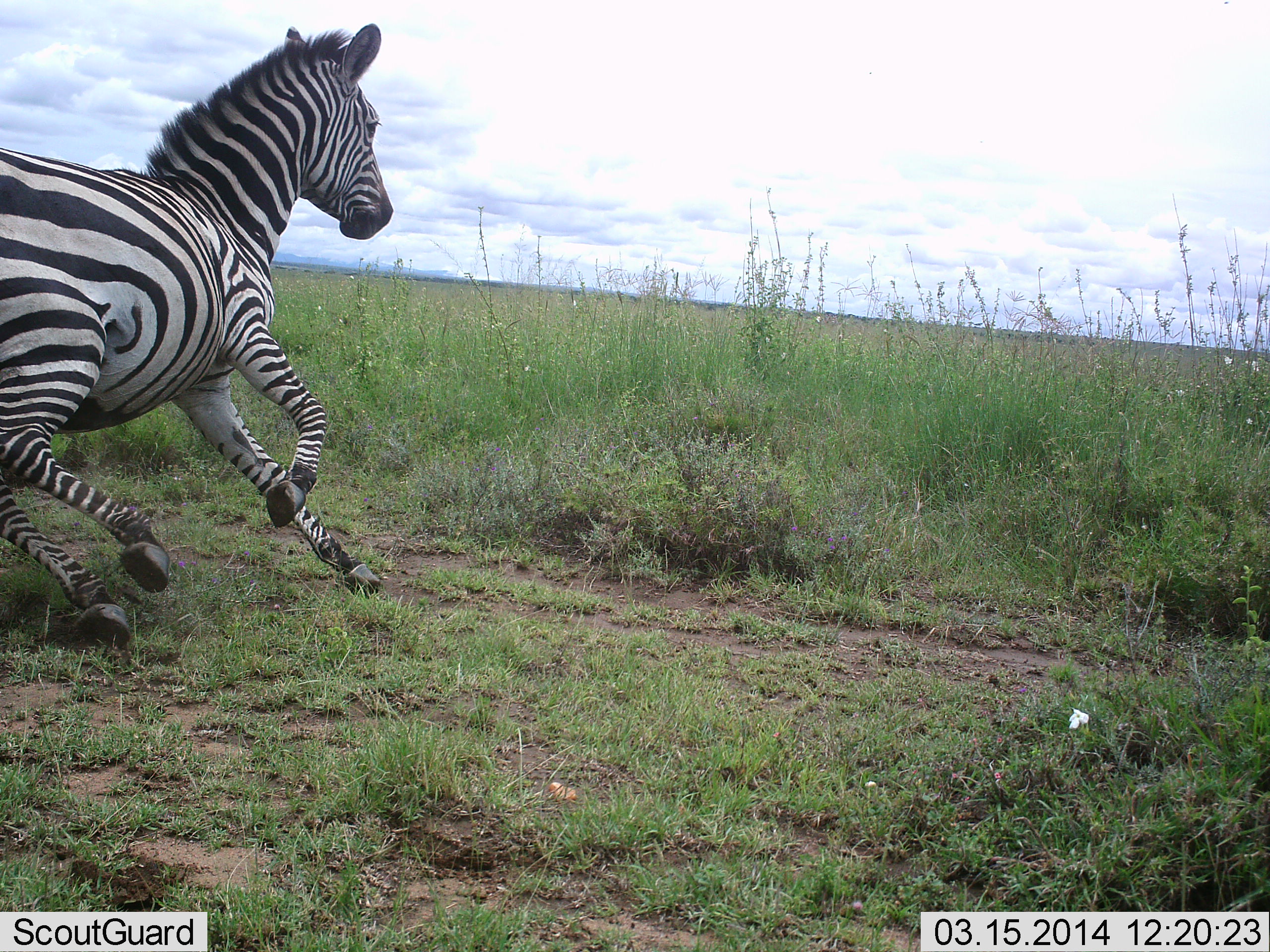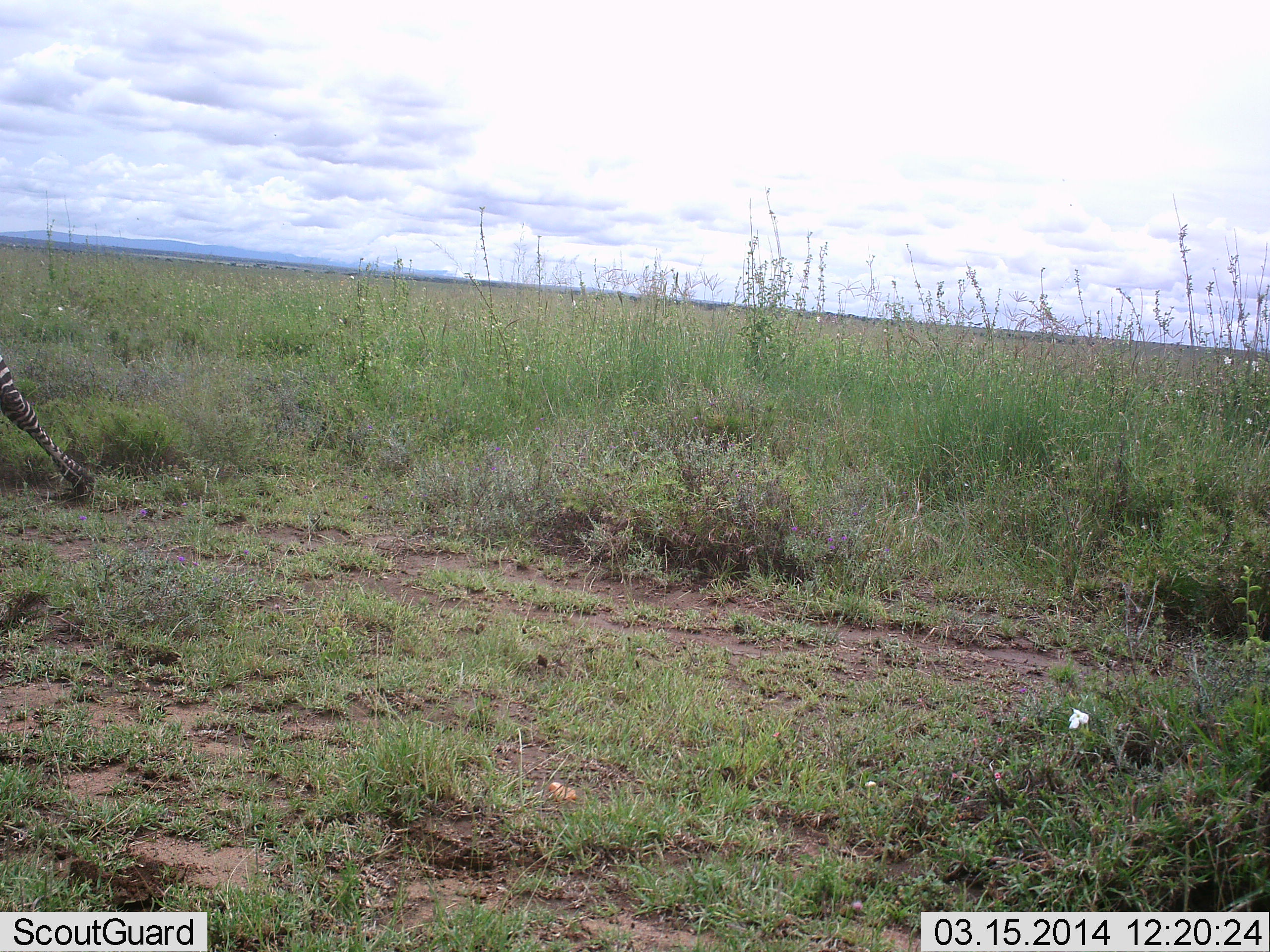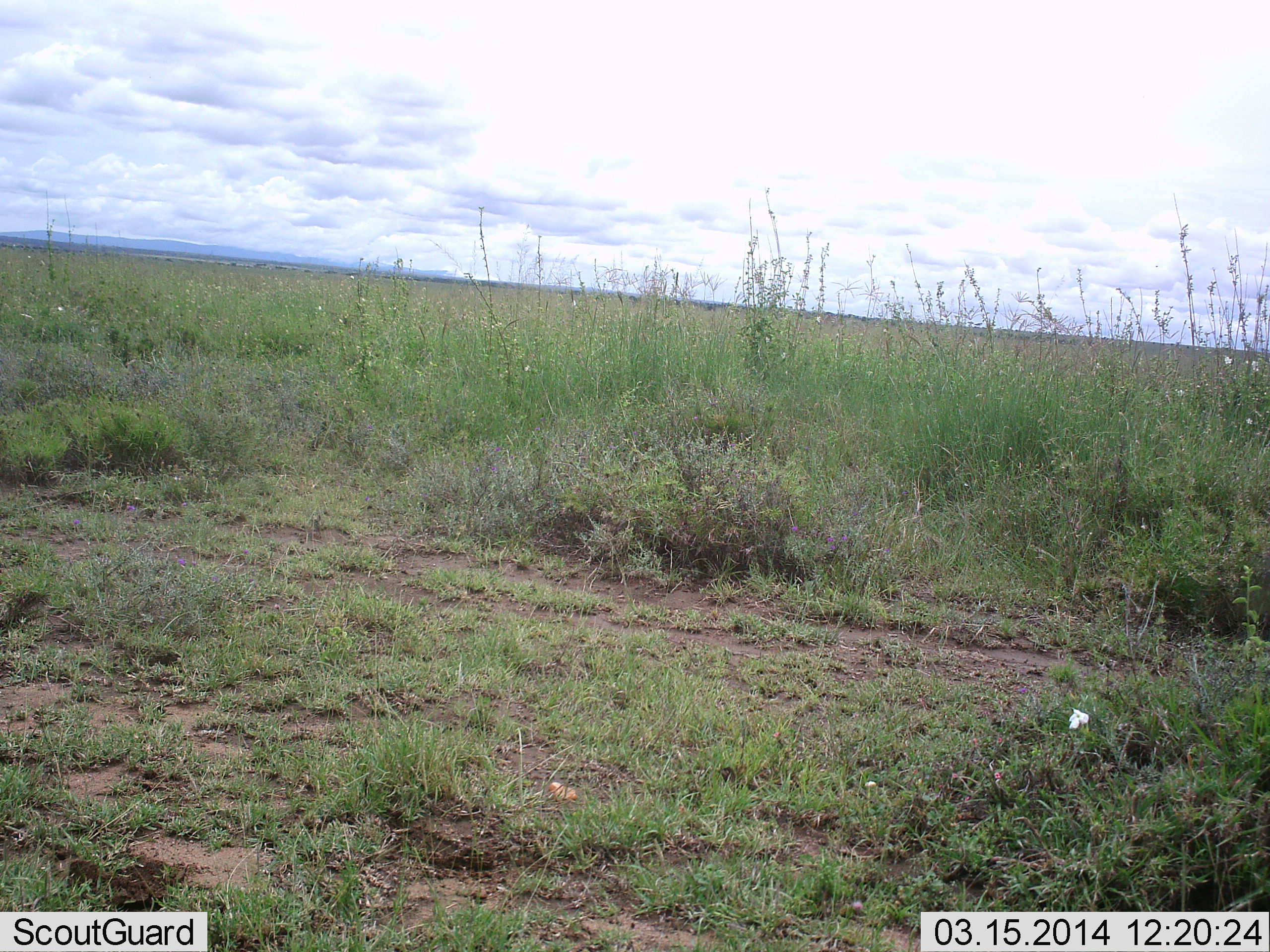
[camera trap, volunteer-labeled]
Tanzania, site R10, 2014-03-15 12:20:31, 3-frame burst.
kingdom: Animalia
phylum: Chordata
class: Mammalia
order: Perissodactyla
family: Equidae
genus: Equus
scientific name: Equus quagga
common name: plains zebra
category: zebra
Zebra (plains zebra) (Equus quagga), count 1. Behavior (volunteer vote fractions): standing 0%, resting 0%, moving 100%, interacting 0%. Young present (vote fraction): 0%. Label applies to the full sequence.